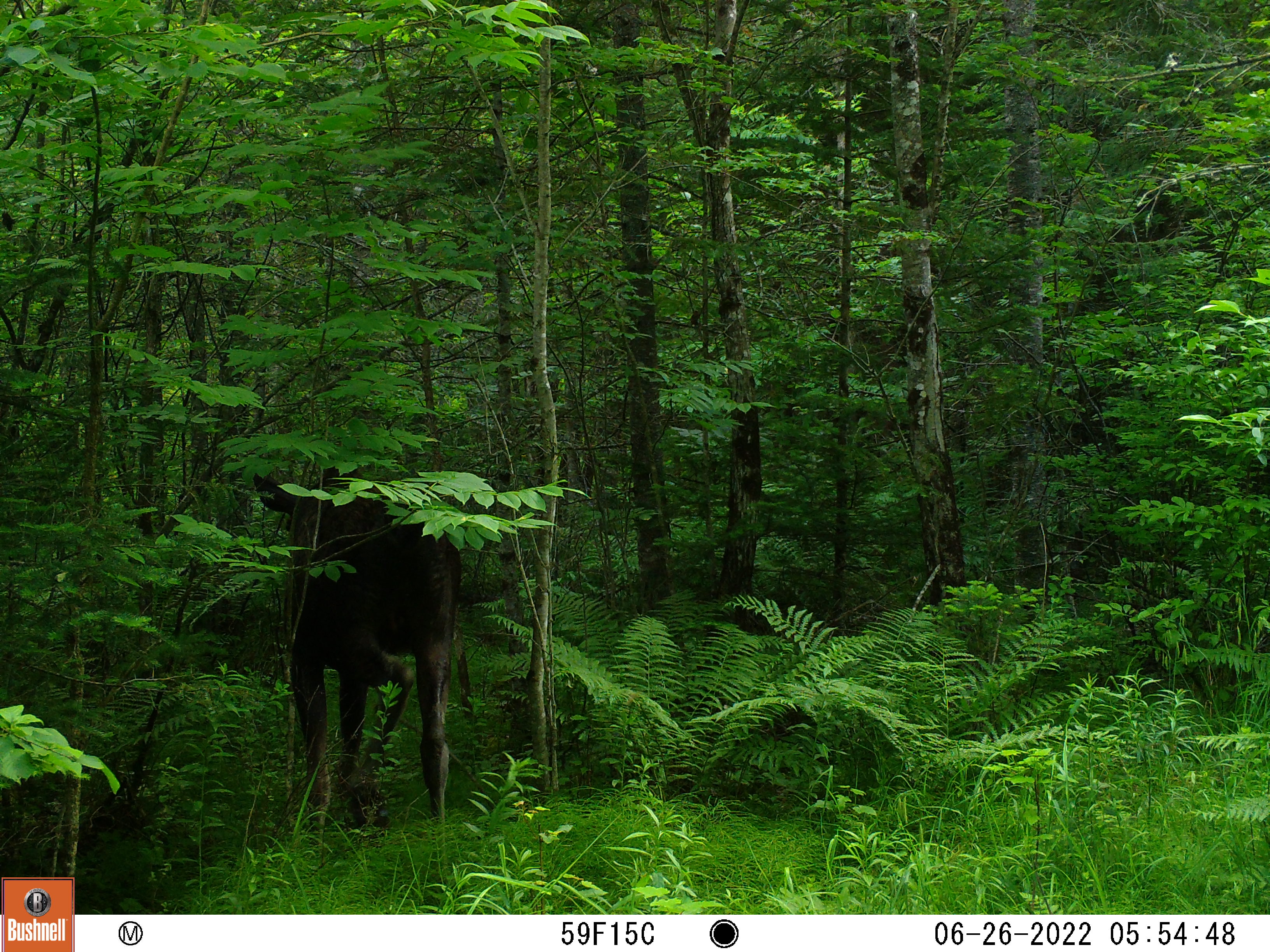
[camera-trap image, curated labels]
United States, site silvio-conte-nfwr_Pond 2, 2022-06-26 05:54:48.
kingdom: Animalia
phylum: Chordata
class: Mammalia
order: Artiodactyla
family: Cervidae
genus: Alces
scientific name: Alces alces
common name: moose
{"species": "moose (Alces alces)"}